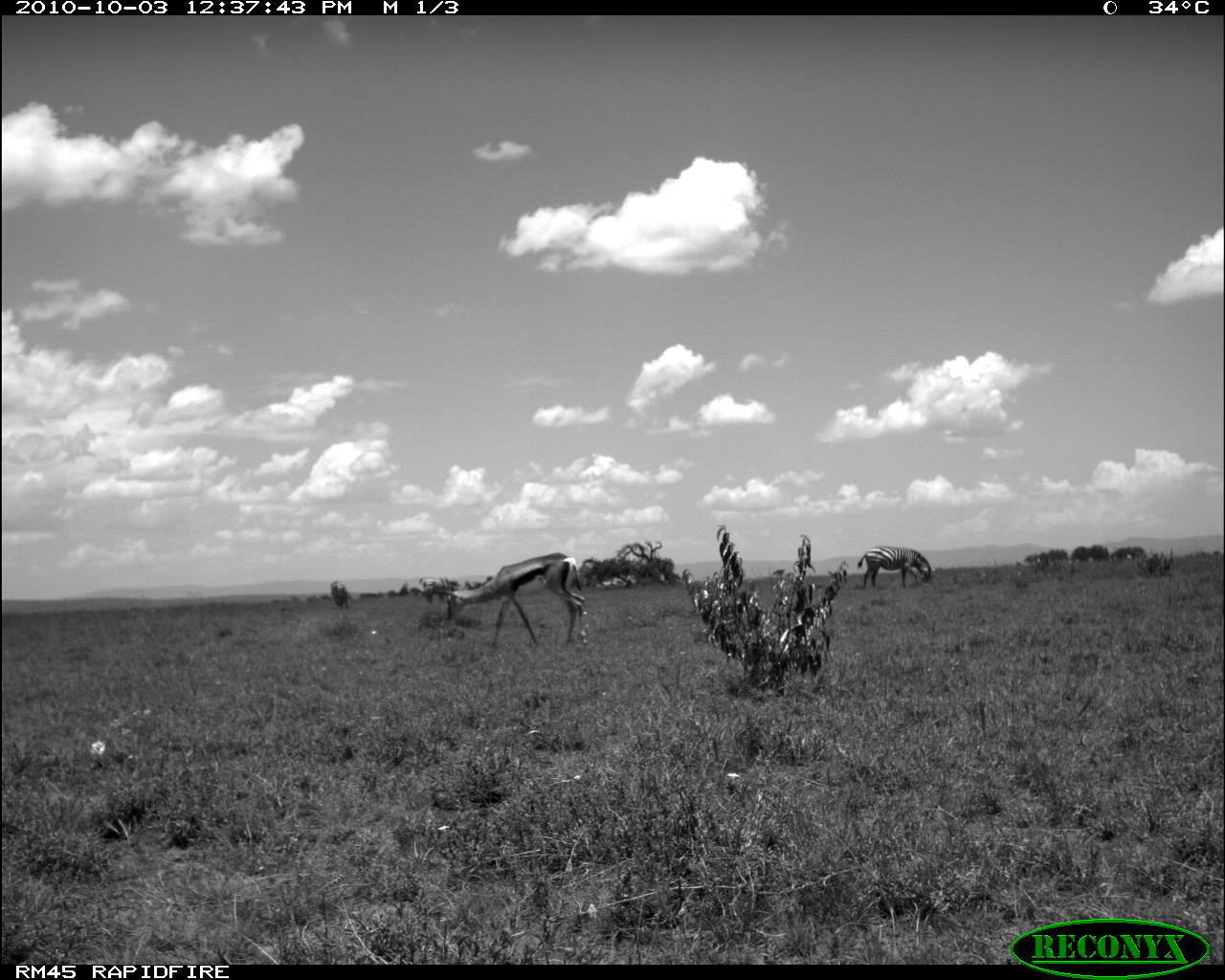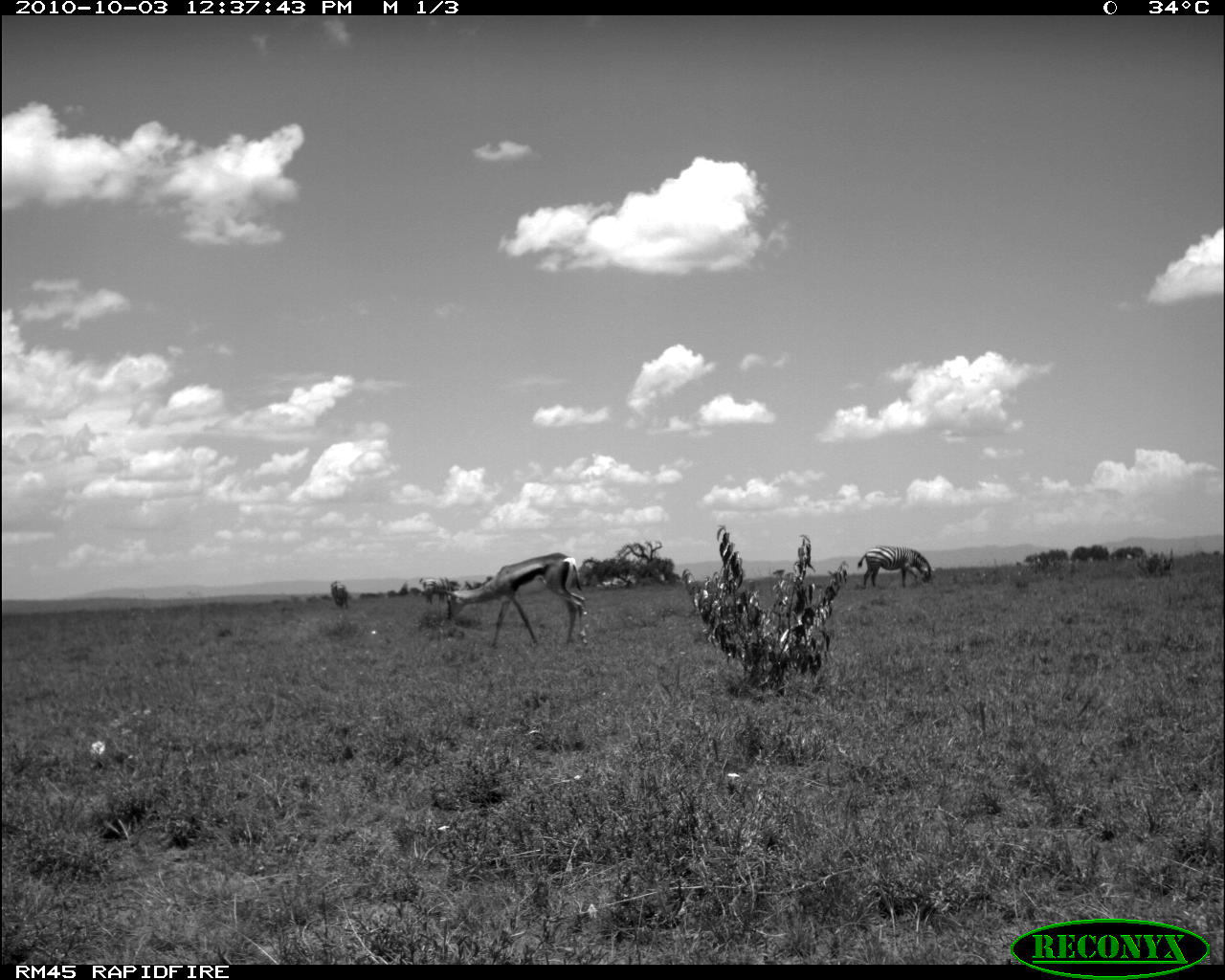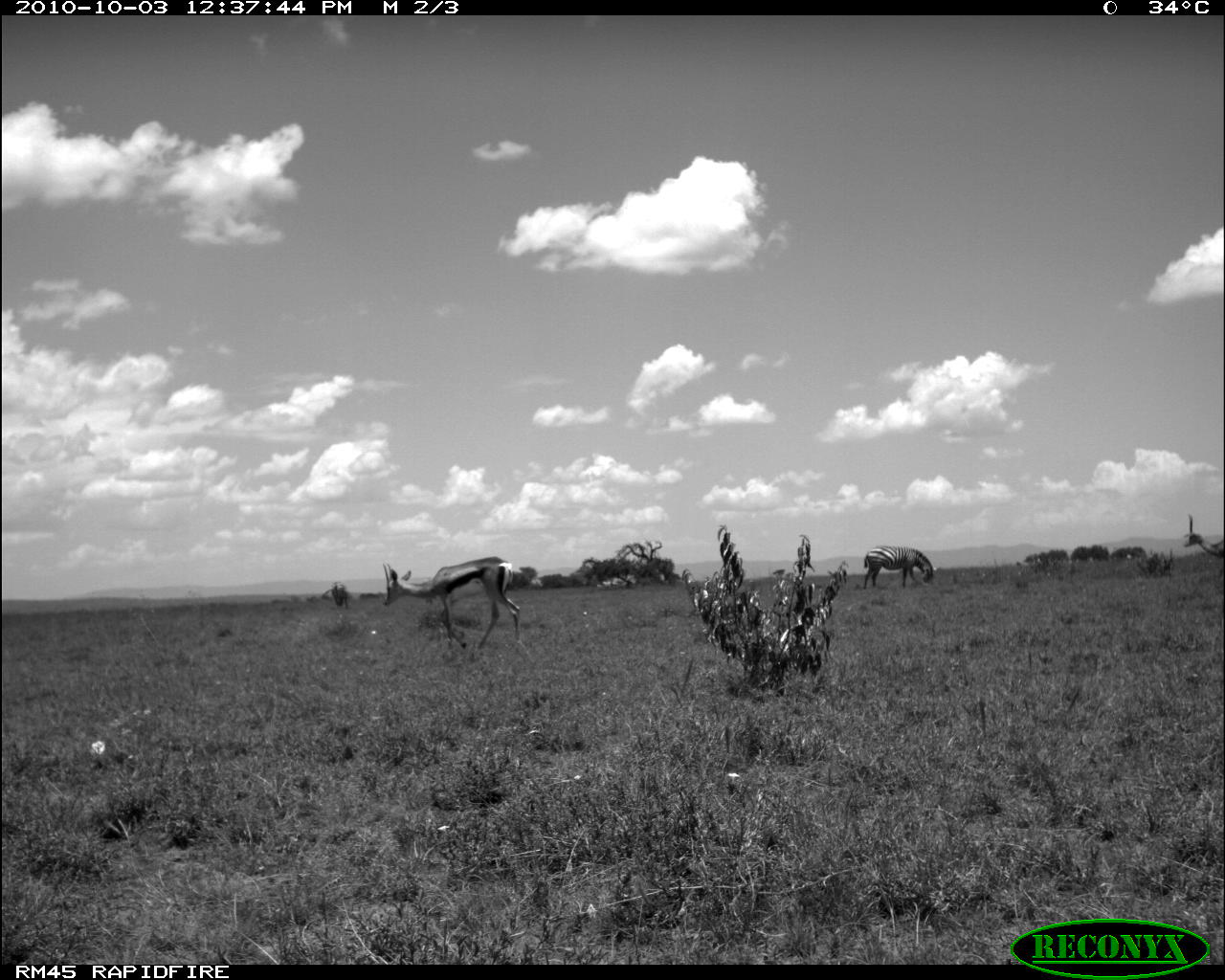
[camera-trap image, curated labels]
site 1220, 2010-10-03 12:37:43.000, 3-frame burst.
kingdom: Animalia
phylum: Chordata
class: Mammalia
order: Perissodactyla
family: Equidae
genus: Equus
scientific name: Equus quagga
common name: plains zebra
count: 1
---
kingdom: Animalia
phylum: Chordata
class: Mammalia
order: Artiodactyla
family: Bovidae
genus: Nanger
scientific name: Nanger granti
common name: grant's gazelle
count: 1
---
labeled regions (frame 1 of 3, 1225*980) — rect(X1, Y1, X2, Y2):
equus quagga: rect(439, 552, 586, 649); rect(858, 545, 932, 588); rect(423, 577, 460, 604); rect(331, 580, 348, 609)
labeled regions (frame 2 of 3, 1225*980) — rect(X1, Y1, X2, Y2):
nanger granti: rect(439, 552, 587, 647); rect(858, 544, 931, 587)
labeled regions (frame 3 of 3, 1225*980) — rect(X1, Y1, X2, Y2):
equus quagga: rect(383, 556, 521, 650); rect(863, 544, 933, 588); rect(1183, 514, 1225, 560); rect(332, 582, 348, 610)